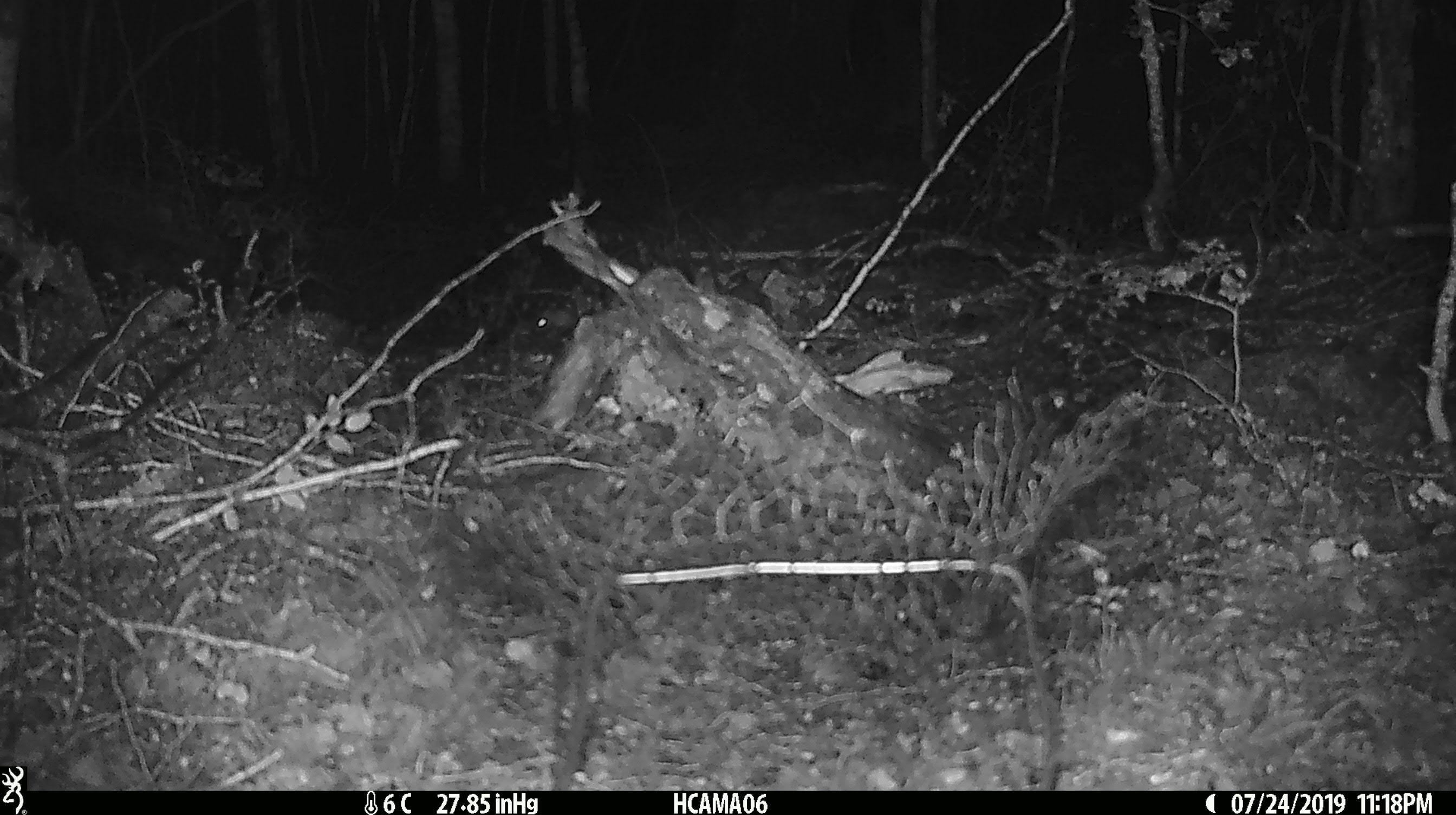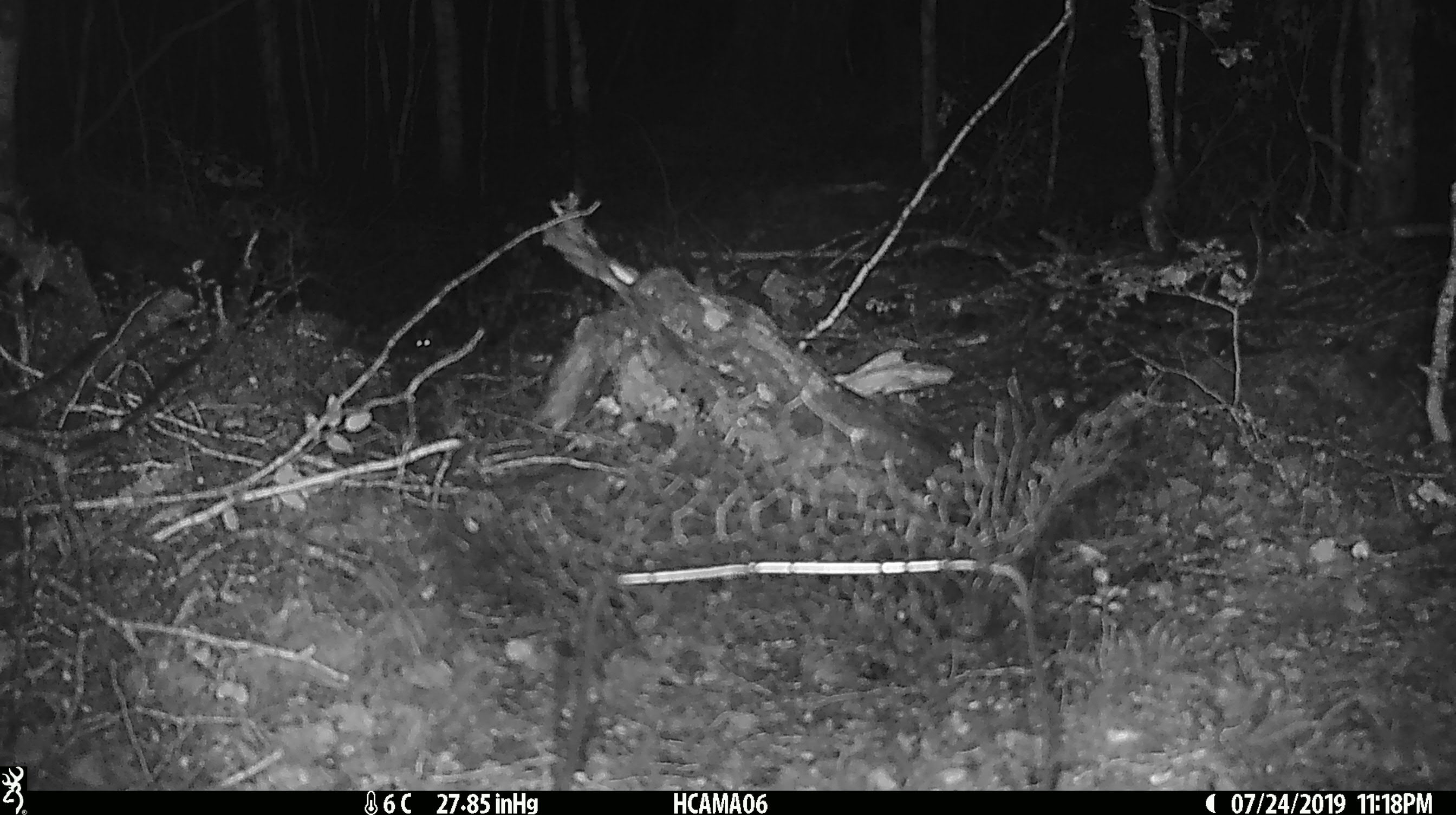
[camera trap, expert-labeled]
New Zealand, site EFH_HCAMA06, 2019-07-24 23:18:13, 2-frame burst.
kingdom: Animalia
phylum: Chordata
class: Mammalia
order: Rodentia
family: Muridae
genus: Mus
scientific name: Mus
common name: mouse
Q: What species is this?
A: Mouse (Mus).